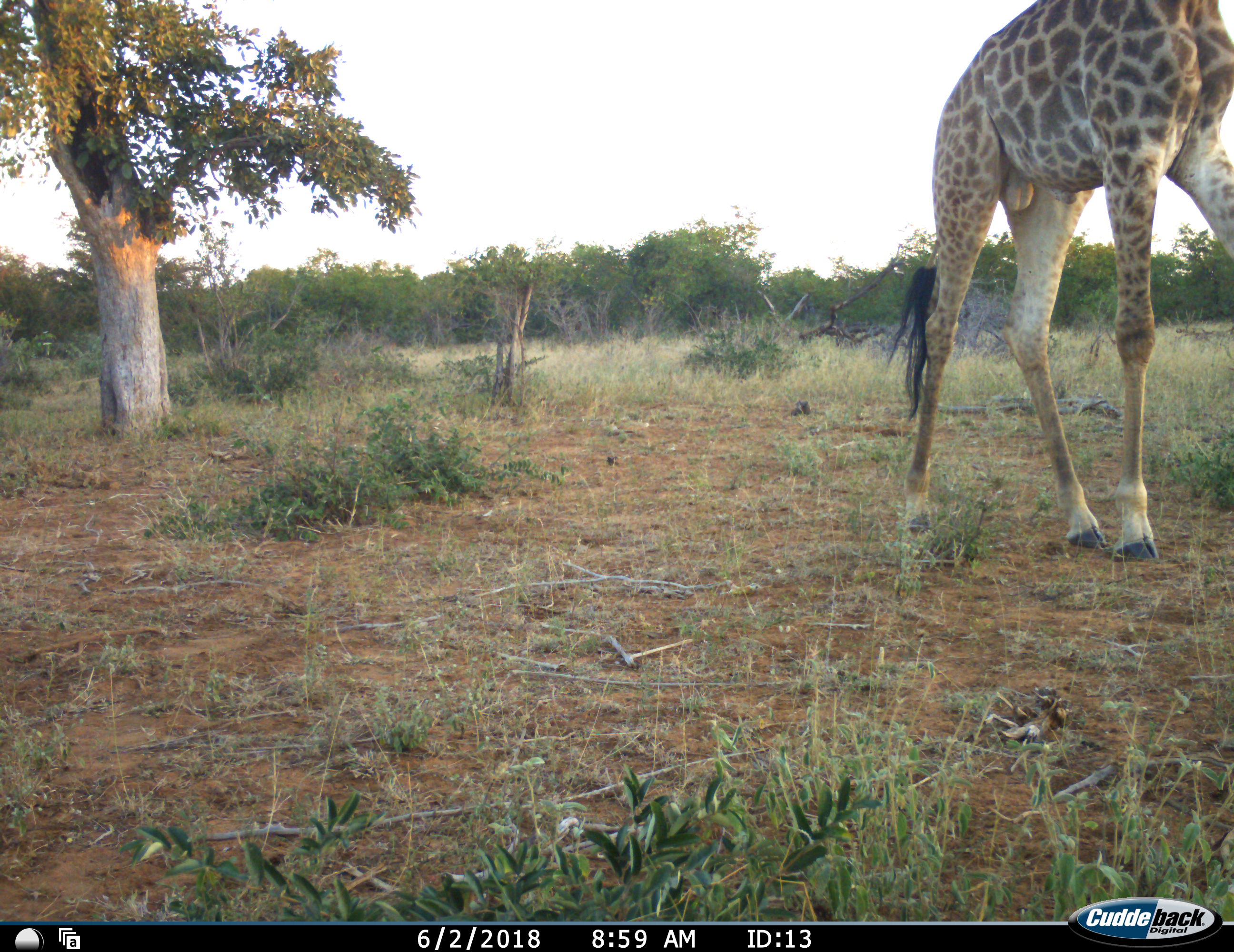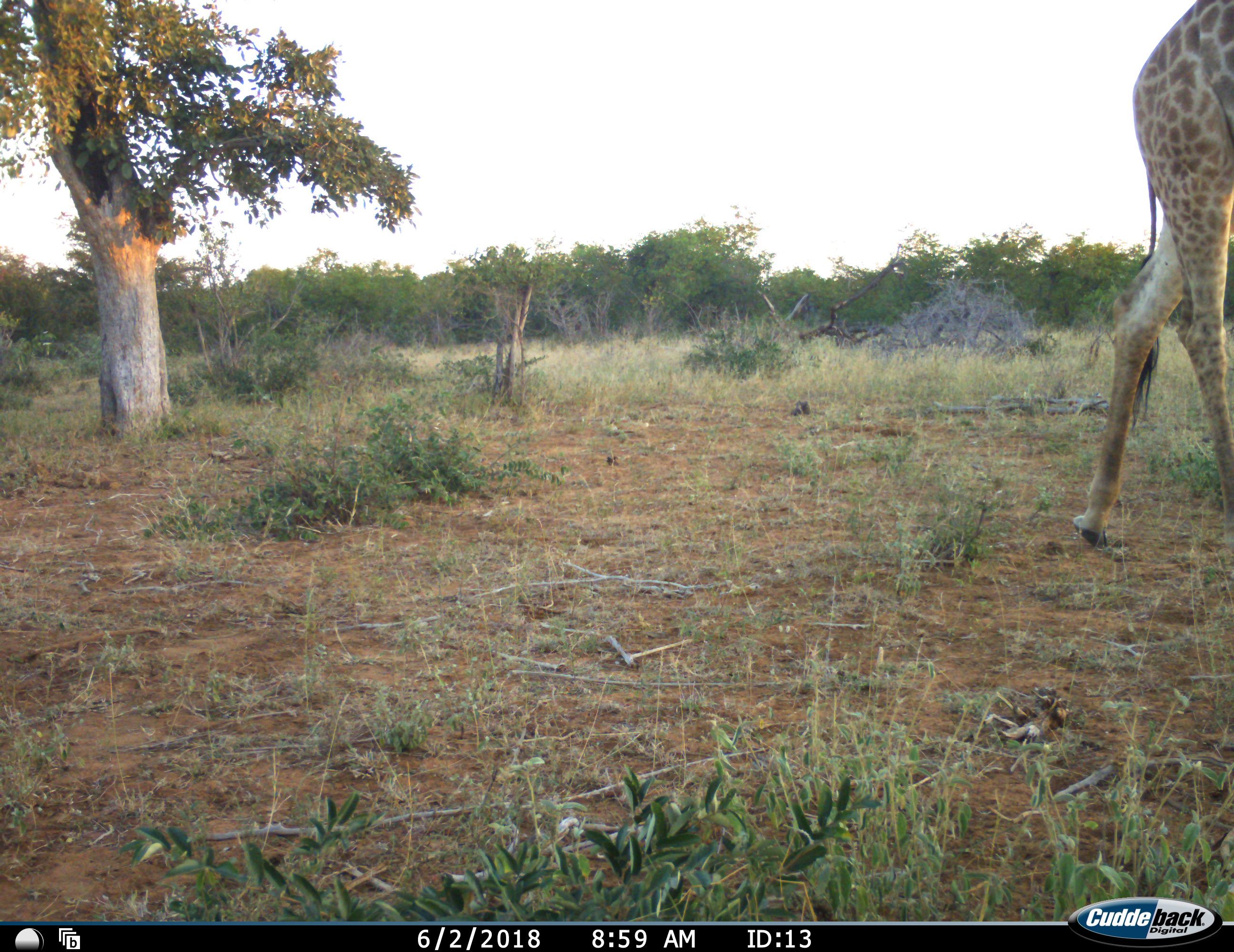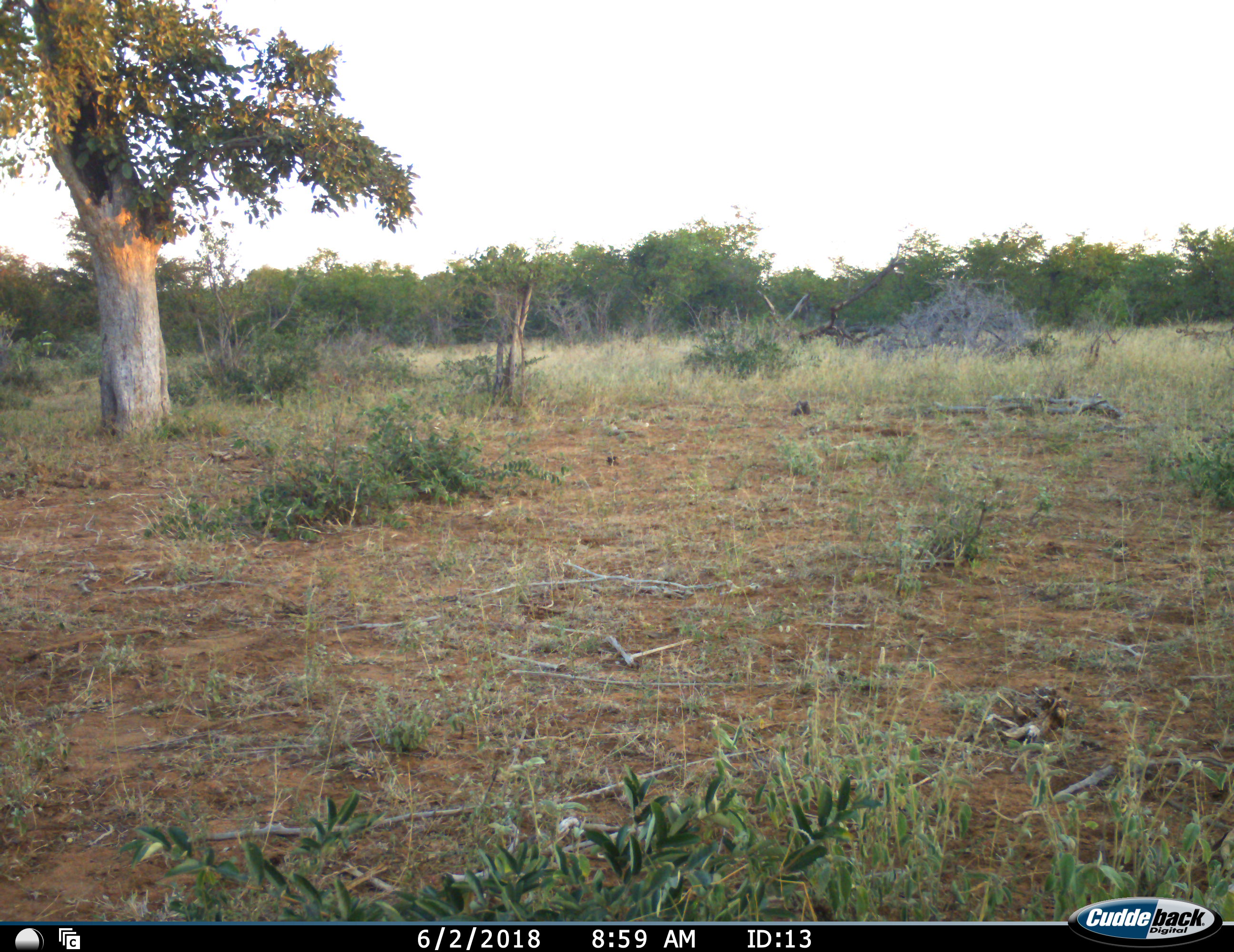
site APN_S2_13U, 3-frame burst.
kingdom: Animalia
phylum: Chordata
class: Mammalia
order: Artiodactyla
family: Giraffidae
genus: Giraffa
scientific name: Giraffa camelopardalis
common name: giraffe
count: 1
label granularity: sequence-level